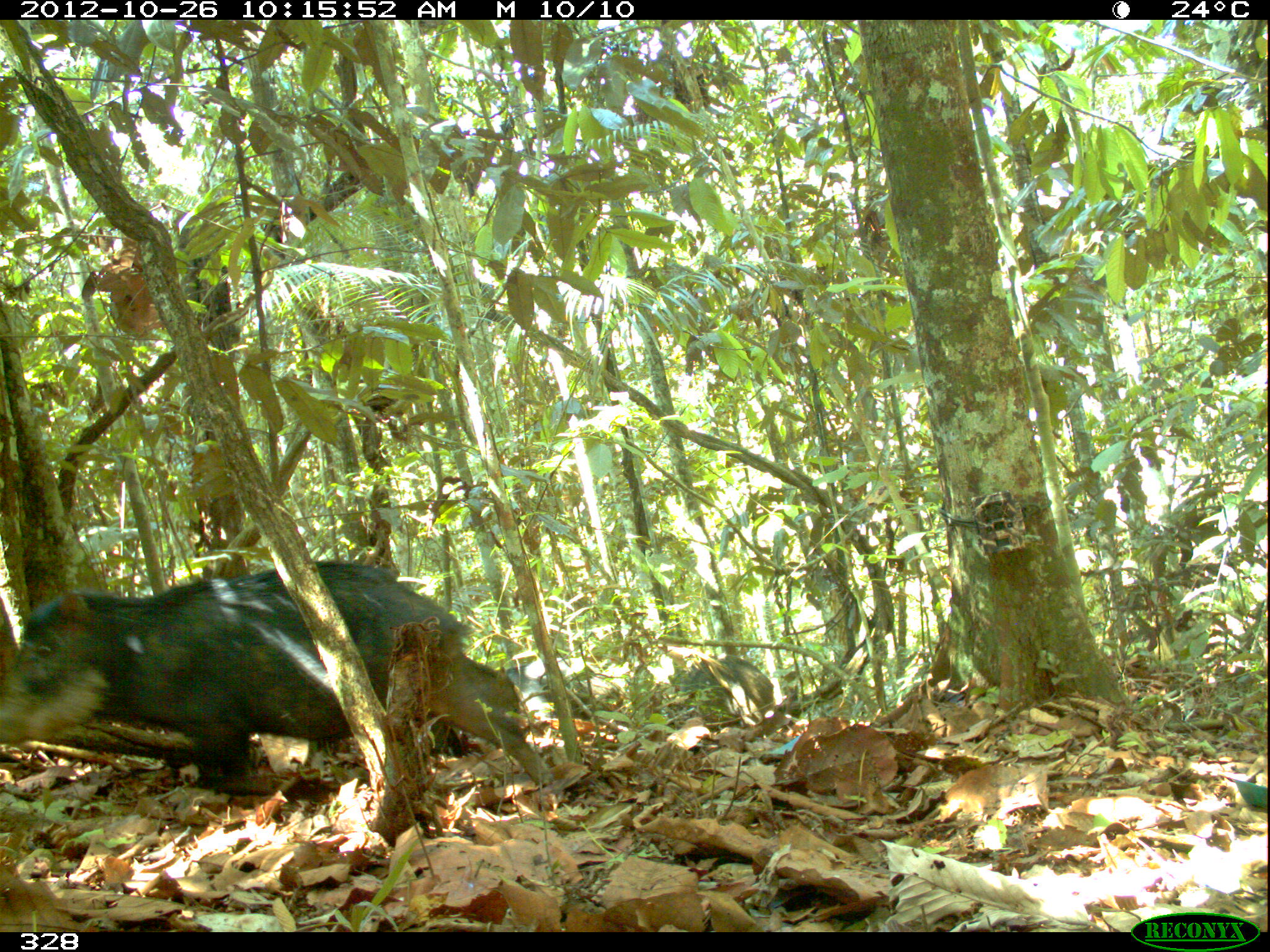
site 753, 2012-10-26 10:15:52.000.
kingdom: Animalia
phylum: Chordata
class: Mammalia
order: Artiodactyla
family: Tayassuidae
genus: Tayassu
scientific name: Tayassu pecari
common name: white-lipped peccary